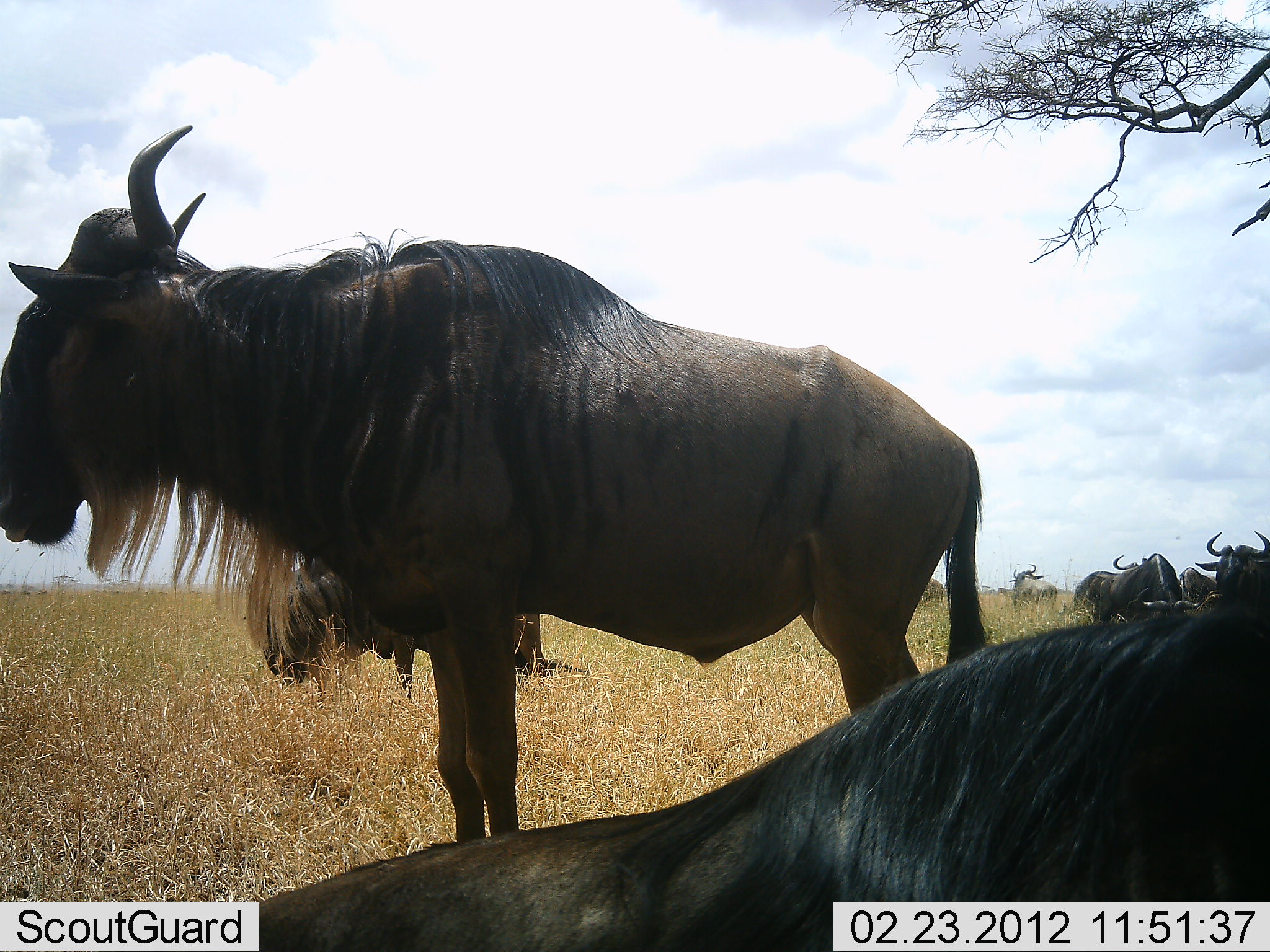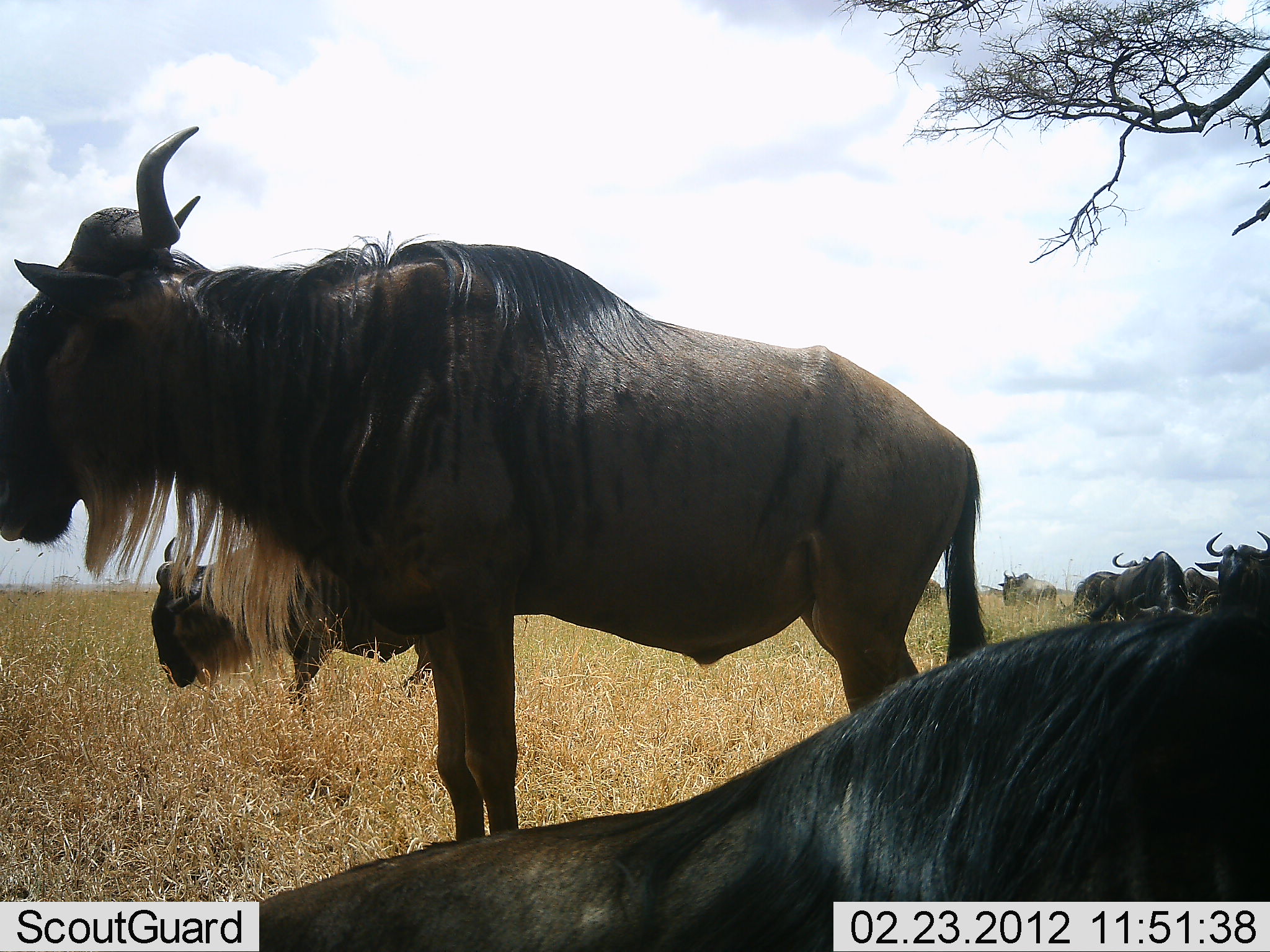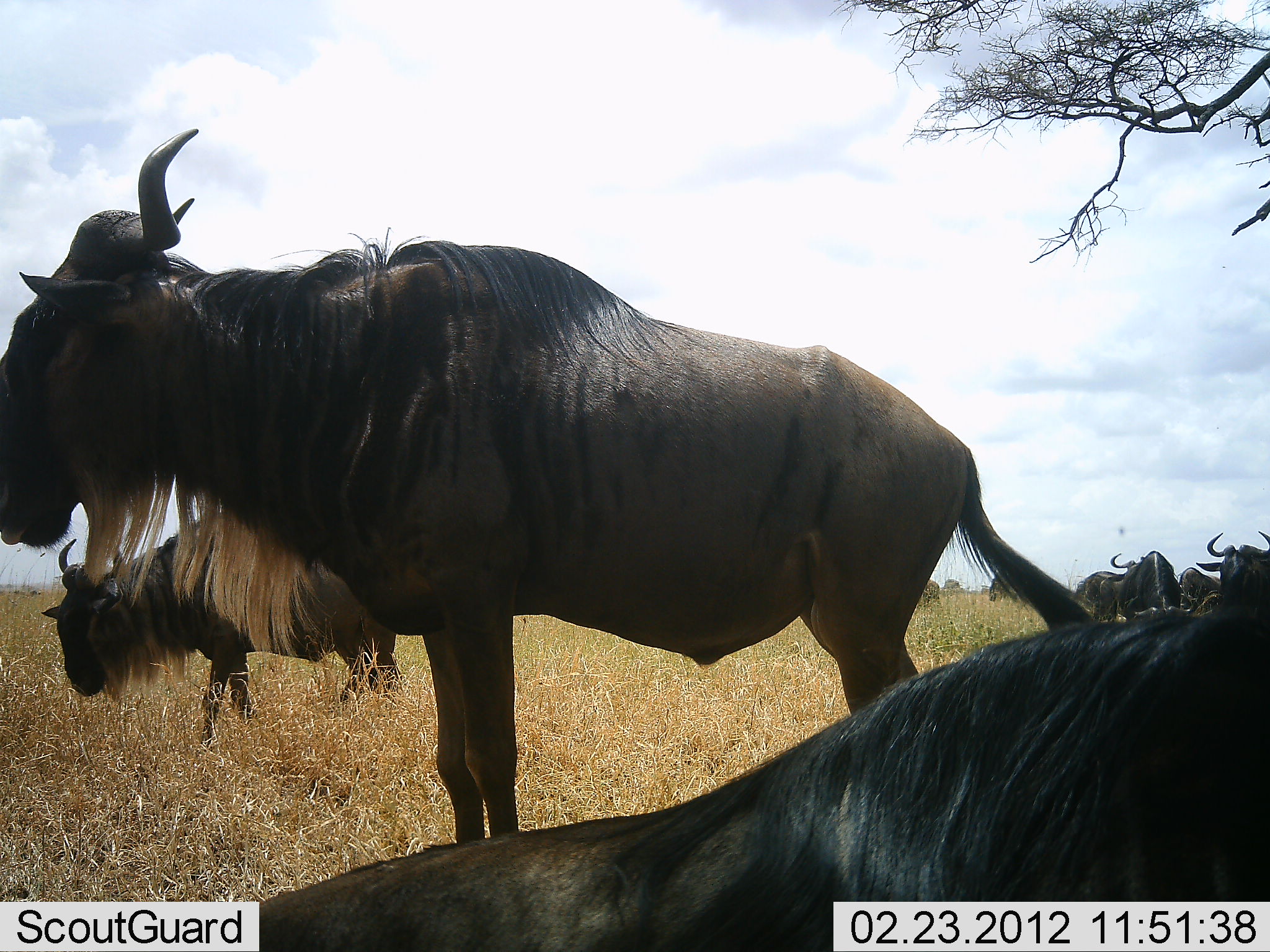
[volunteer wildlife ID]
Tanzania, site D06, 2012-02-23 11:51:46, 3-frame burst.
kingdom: Animalia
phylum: Chordata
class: Mammalia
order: Artiodactyla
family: Bovidae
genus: Connochaetes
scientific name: Connochaetes taurinus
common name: blue wildebeest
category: wildebeest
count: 8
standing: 90%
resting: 73%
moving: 50%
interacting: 3%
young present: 0%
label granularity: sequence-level